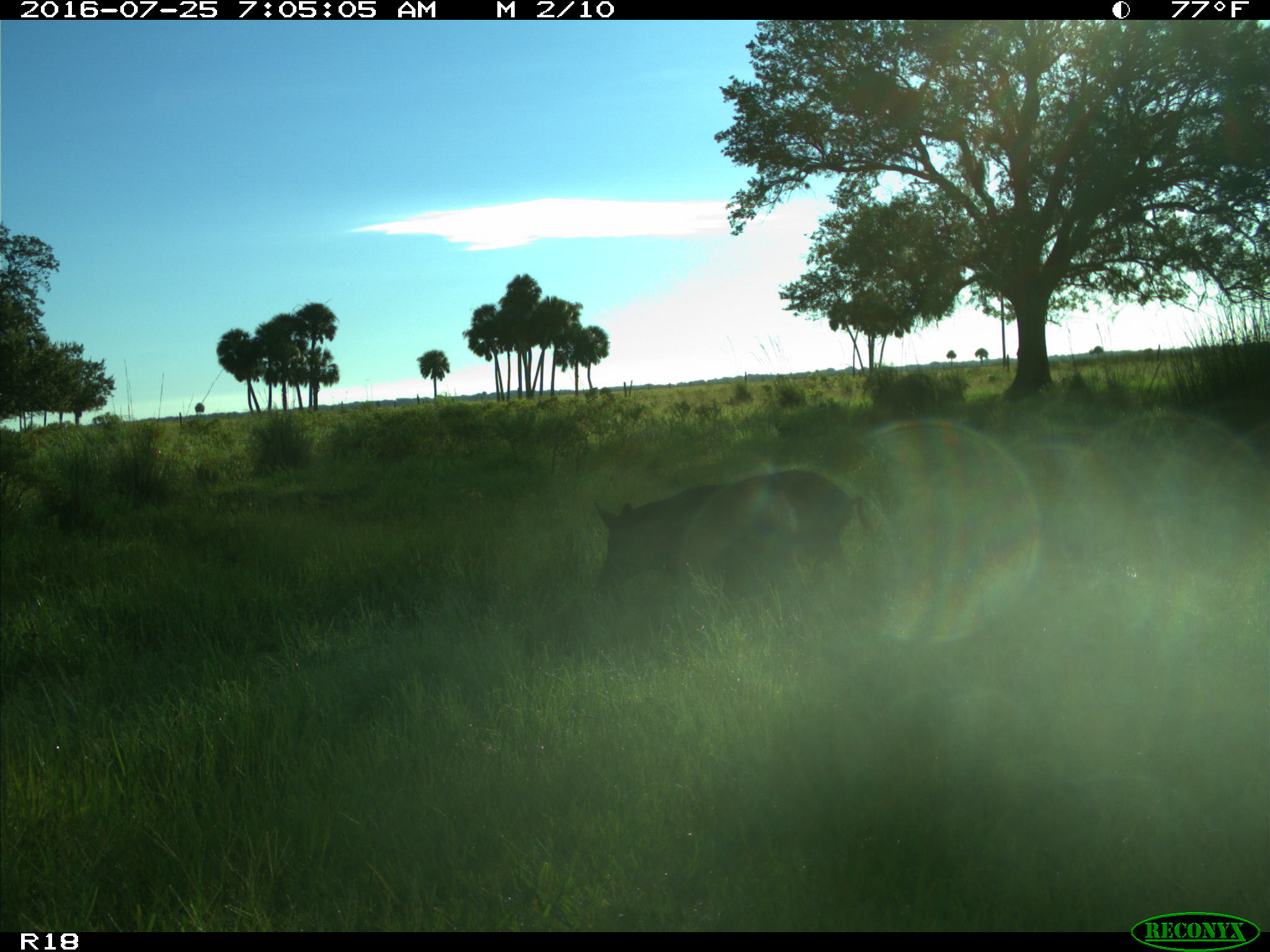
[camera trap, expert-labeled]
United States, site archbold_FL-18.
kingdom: Animalia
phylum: Chordata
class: Mammalia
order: Artiodactyla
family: Suidae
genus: Sus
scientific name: Sus scrofa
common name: wild boar